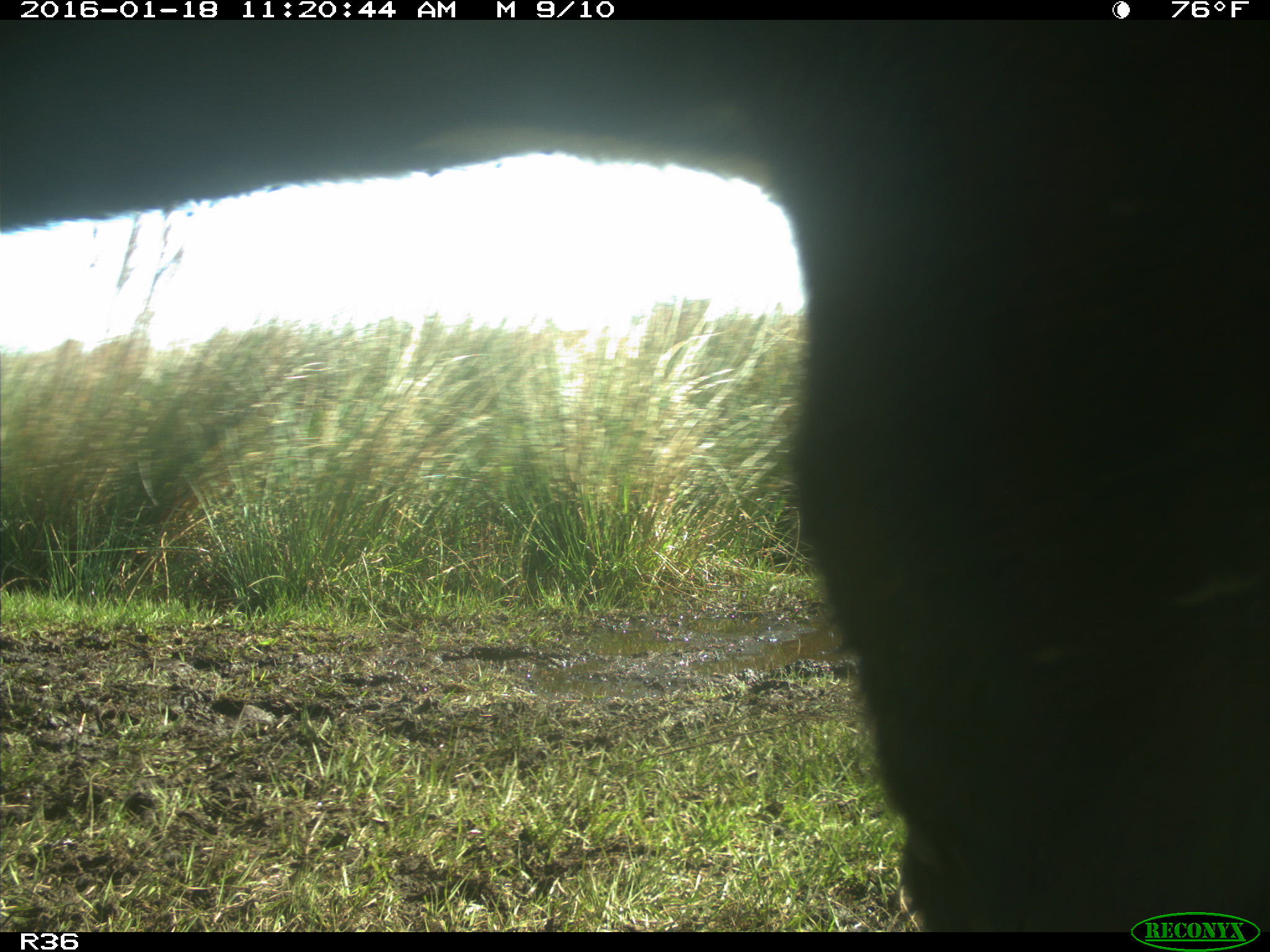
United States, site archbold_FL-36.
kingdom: Animalia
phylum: Chordata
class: Mammalia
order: Artiodactyla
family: Bovidae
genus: Bos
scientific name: Bos taurus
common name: domestic cow